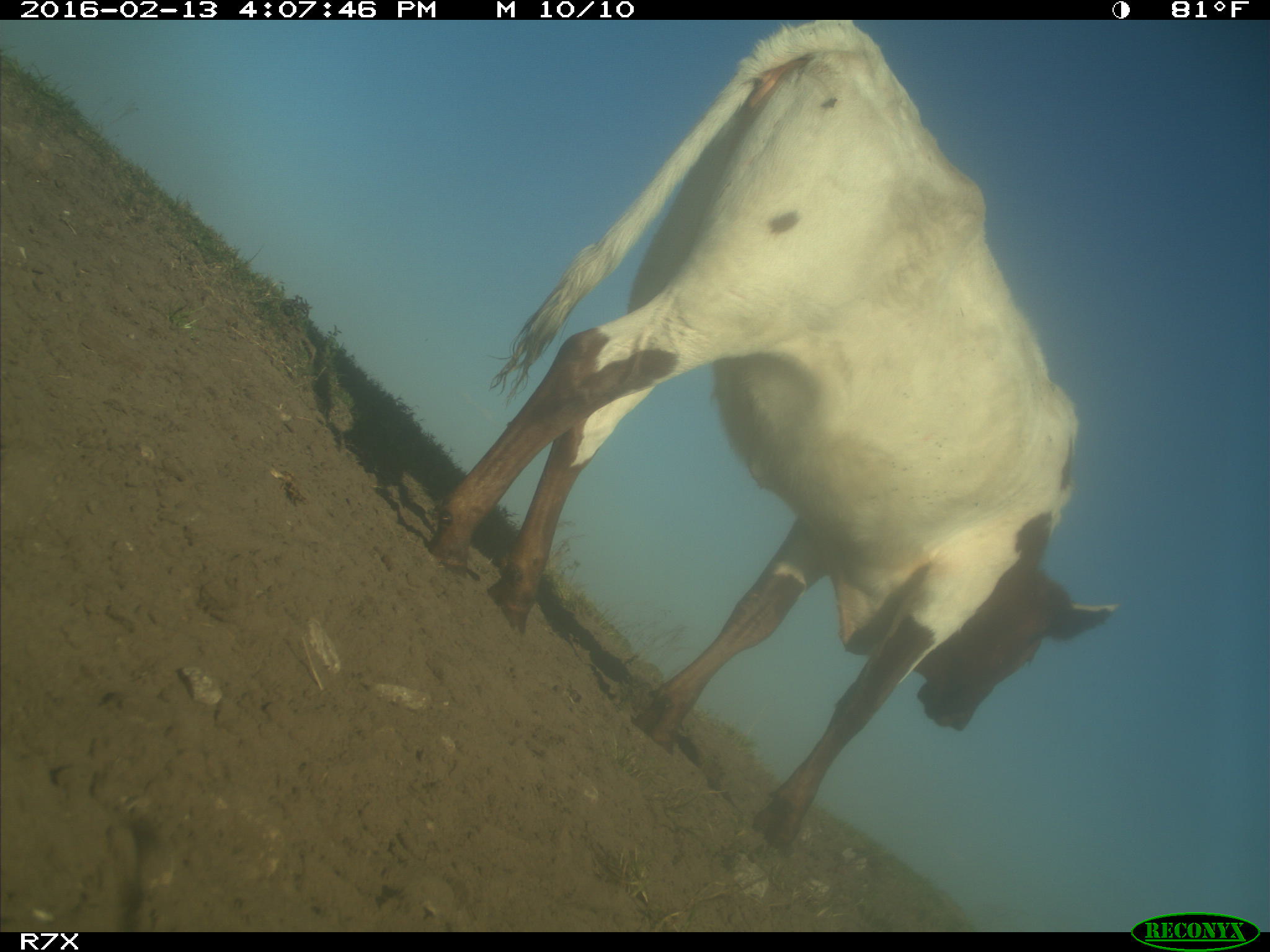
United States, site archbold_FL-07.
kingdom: Animalia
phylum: Chordata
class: Mammalia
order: Artiodactyla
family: Bovidae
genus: Bos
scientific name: Bos taurus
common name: domestic cow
Bos taurus (domestic cow).